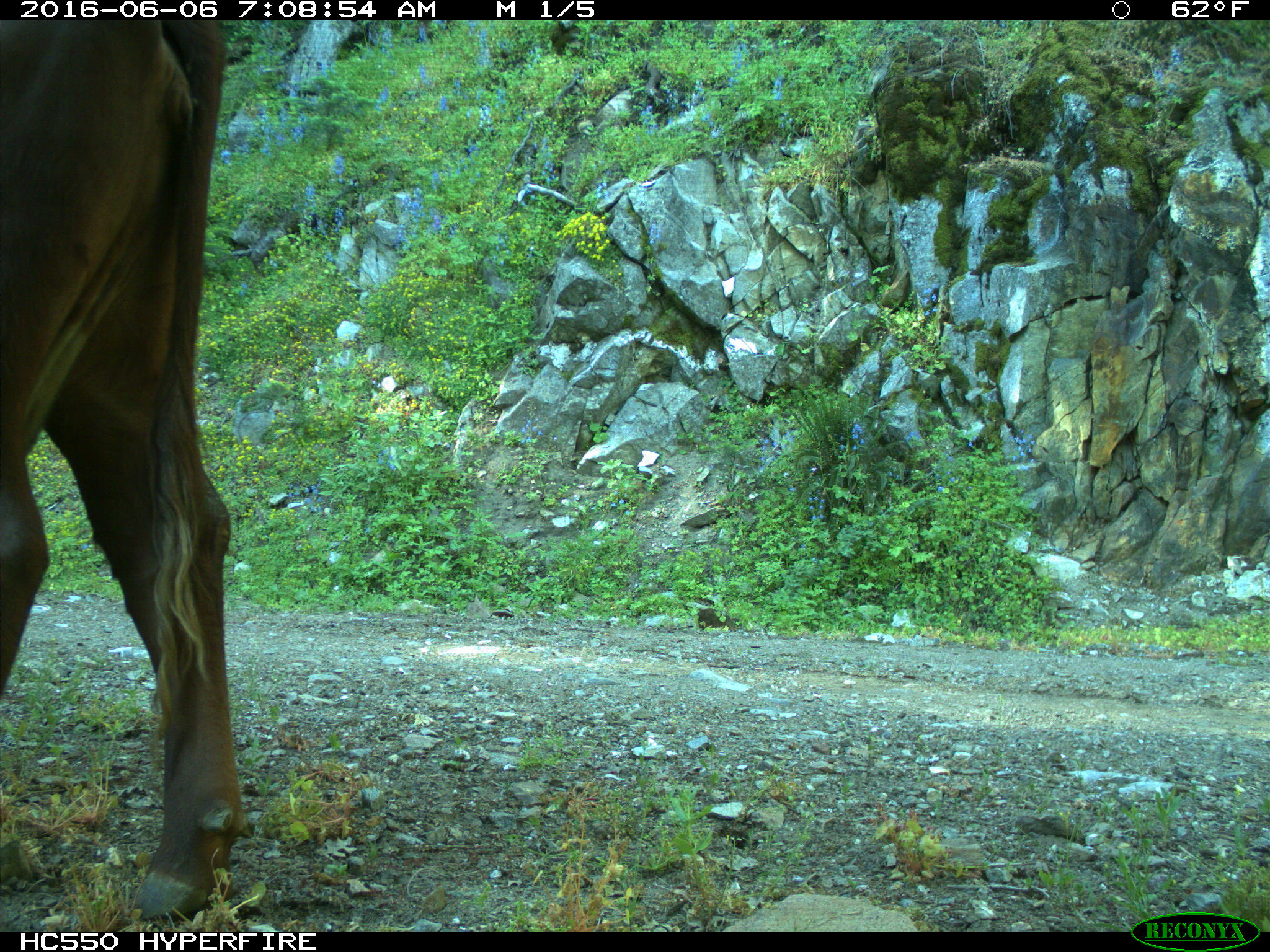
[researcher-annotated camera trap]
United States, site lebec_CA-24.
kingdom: Animalia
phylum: Chordata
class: Mammalia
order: Artiodactyla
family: Bovidae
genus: Bos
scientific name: Bos taurus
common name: domestic cow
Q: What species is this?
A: Bos taurus (domestic cow).